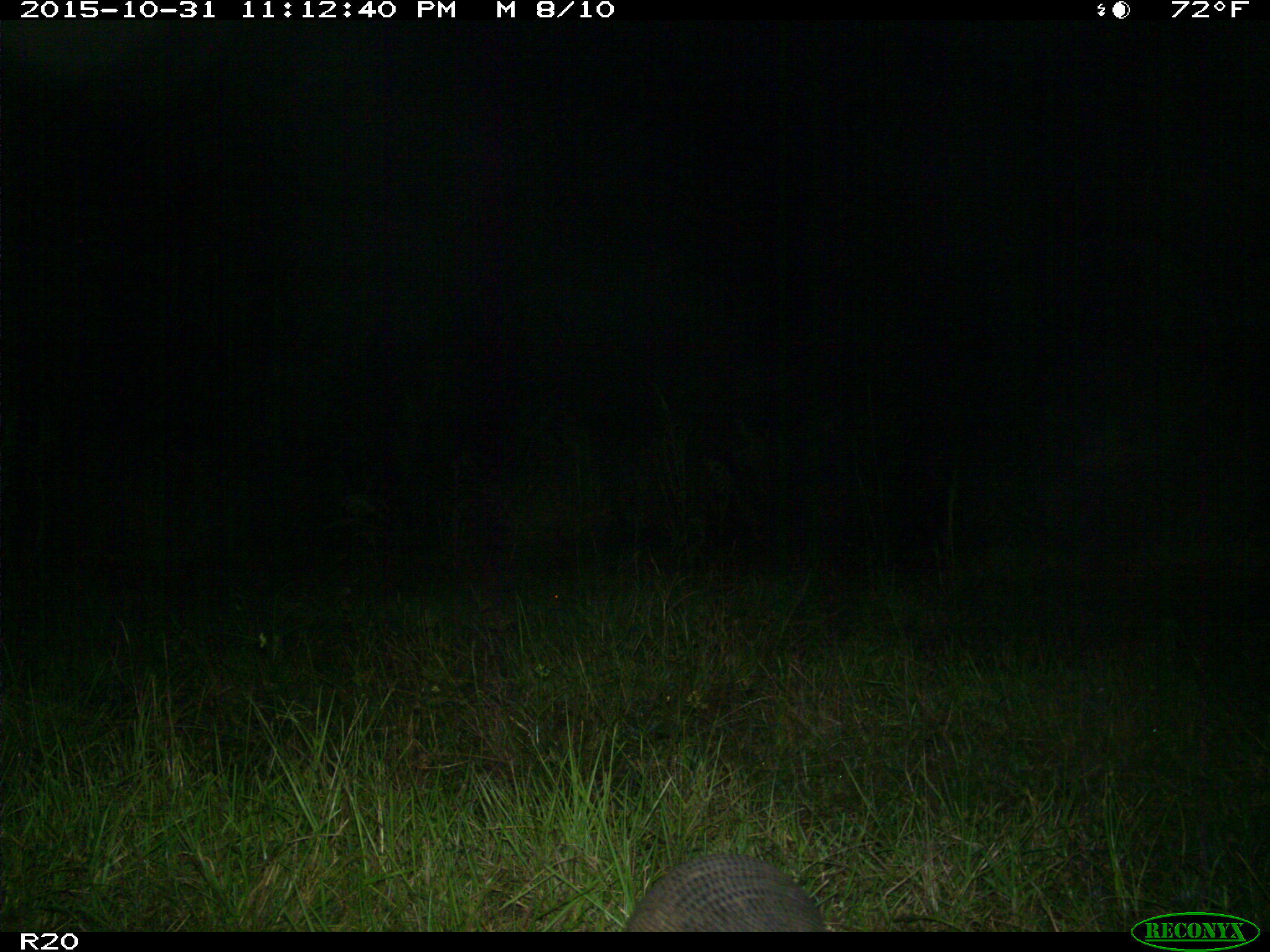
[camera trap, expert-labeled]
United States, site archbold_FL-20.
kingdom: Animalia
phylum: Chordata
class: Mammalia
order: Cingulata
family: Dasypodidae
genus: Dasypus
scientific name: Dasypus novemcinctus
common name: nine-banded armadillo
Dasypus novemcinctus (nine-banded armadillo).